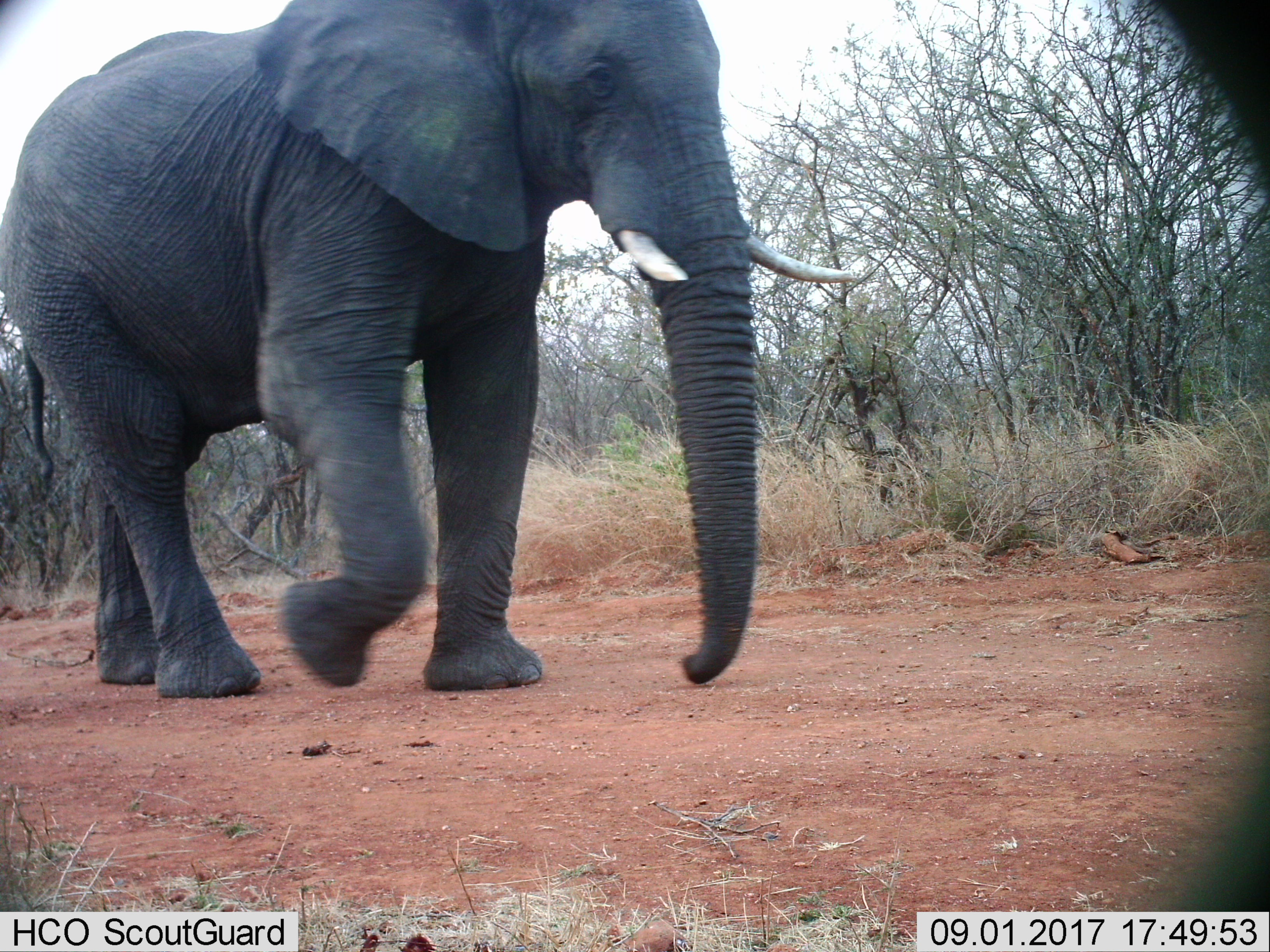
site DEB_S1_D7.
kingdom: Animalia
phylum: Chordata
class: Mammalia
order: Proboscidea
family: Elephantidae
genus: Loxodonta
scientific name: Loxodonta africana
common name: african bush elephant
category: elephant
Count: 1.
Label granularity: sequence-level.